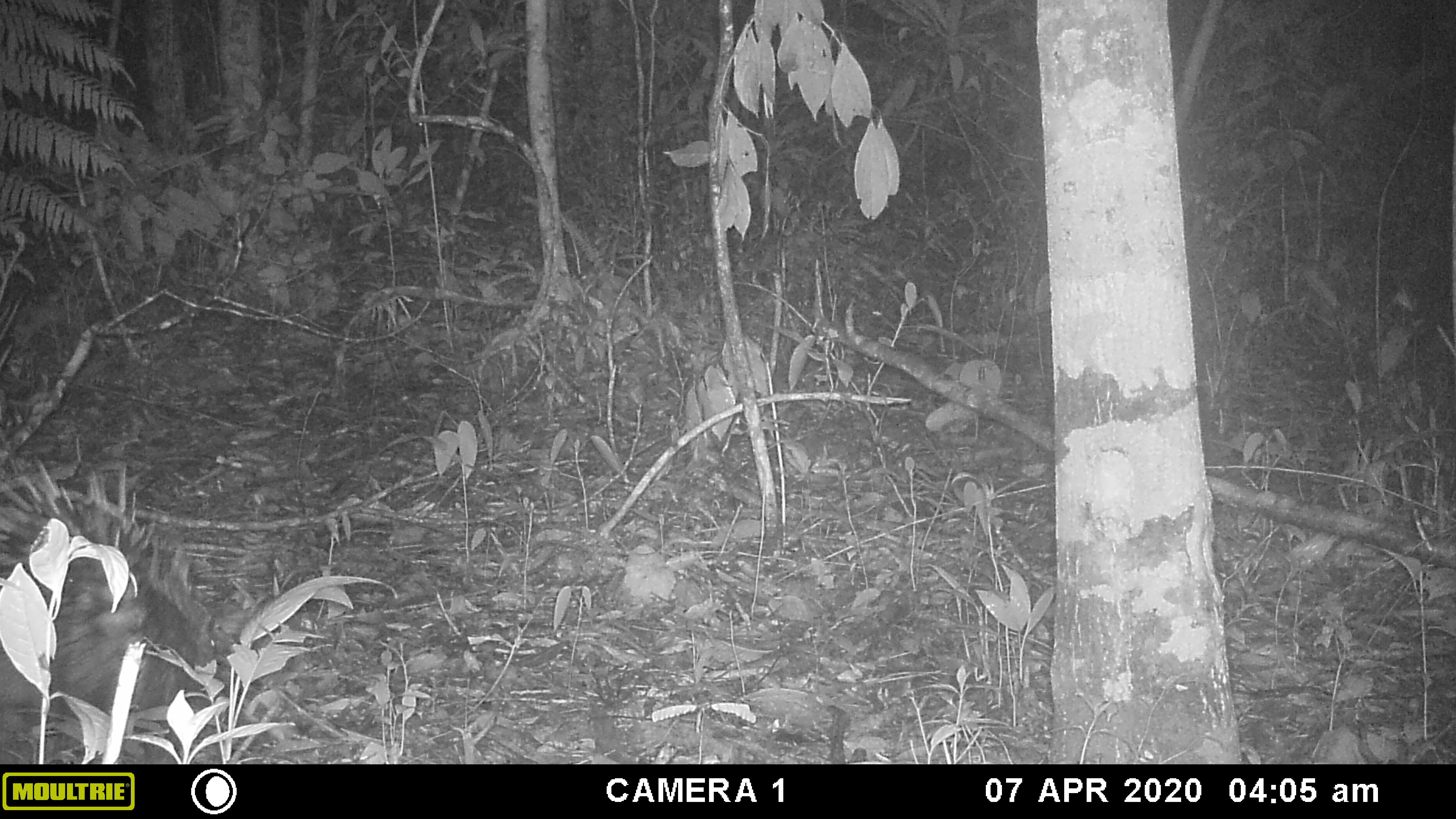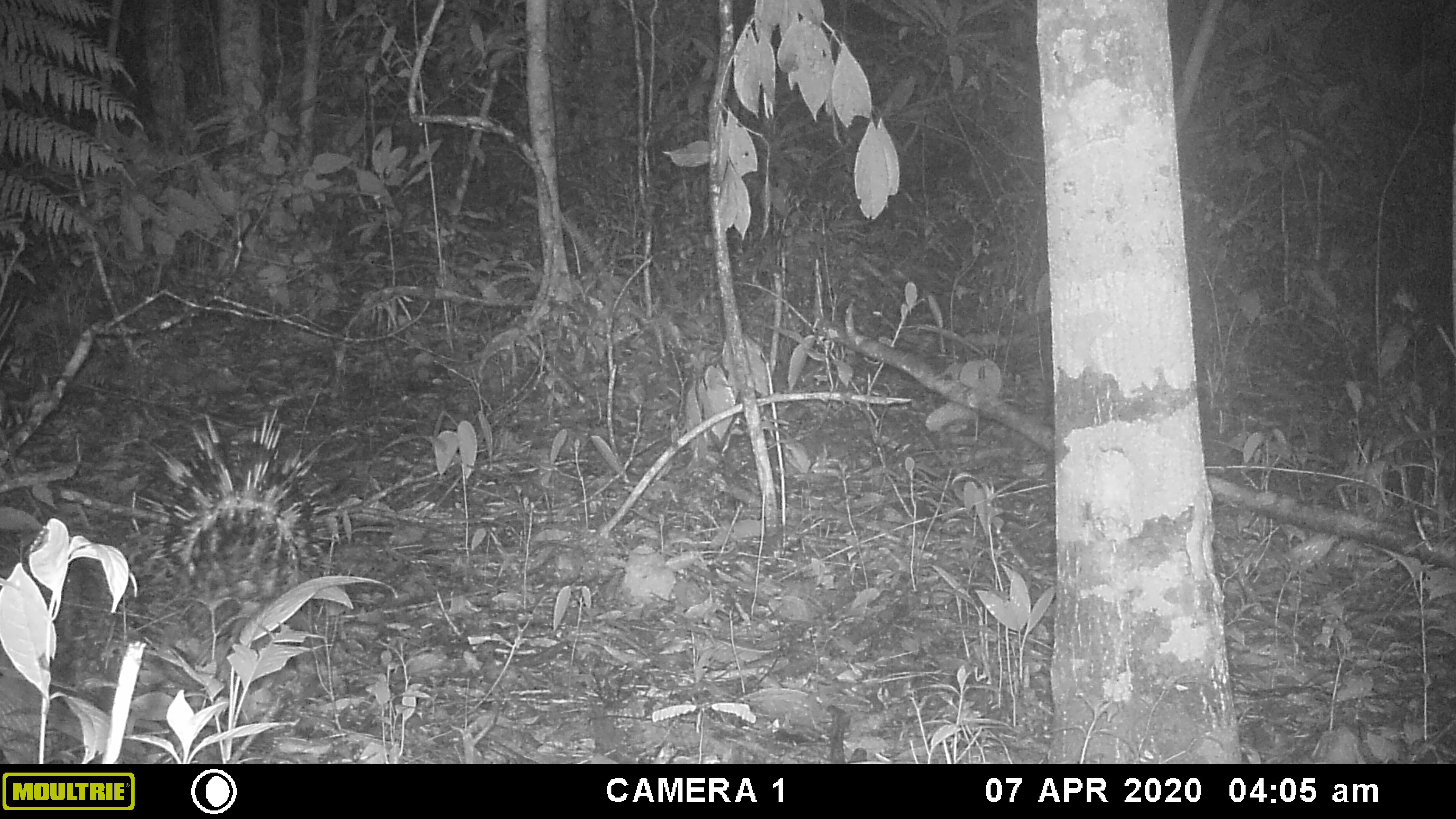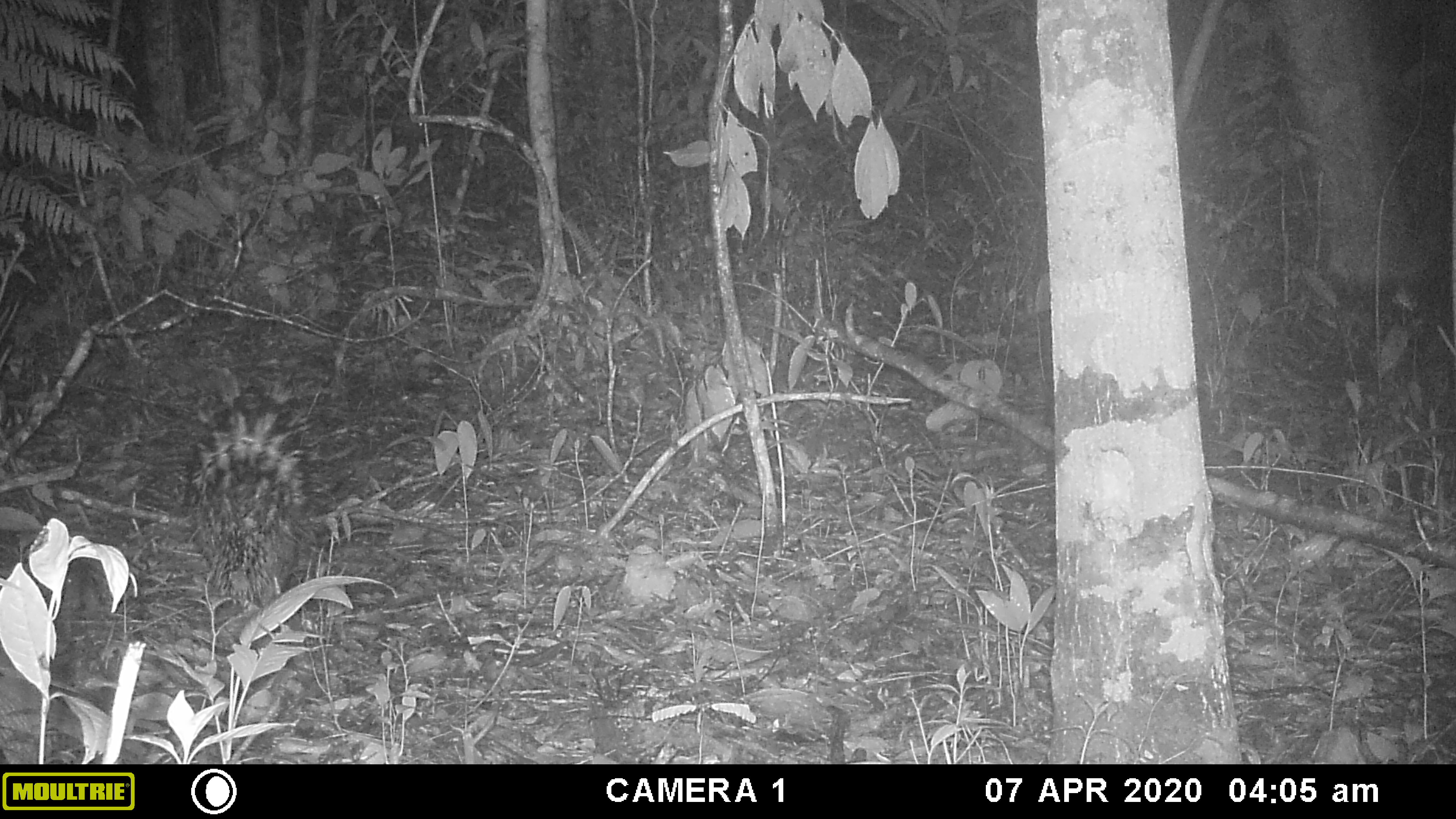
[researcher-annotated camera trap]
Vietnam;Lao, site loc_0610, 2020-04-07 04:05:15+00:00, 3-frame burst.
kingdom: Animalia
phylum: Chordata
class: Mammalia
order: Rodentia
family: Hystricidae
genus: Hystrix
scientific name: Hystrix brachyura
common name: malayan porcupine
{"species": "malayan porcupine (Hystrix brachyura)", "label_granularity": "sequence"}